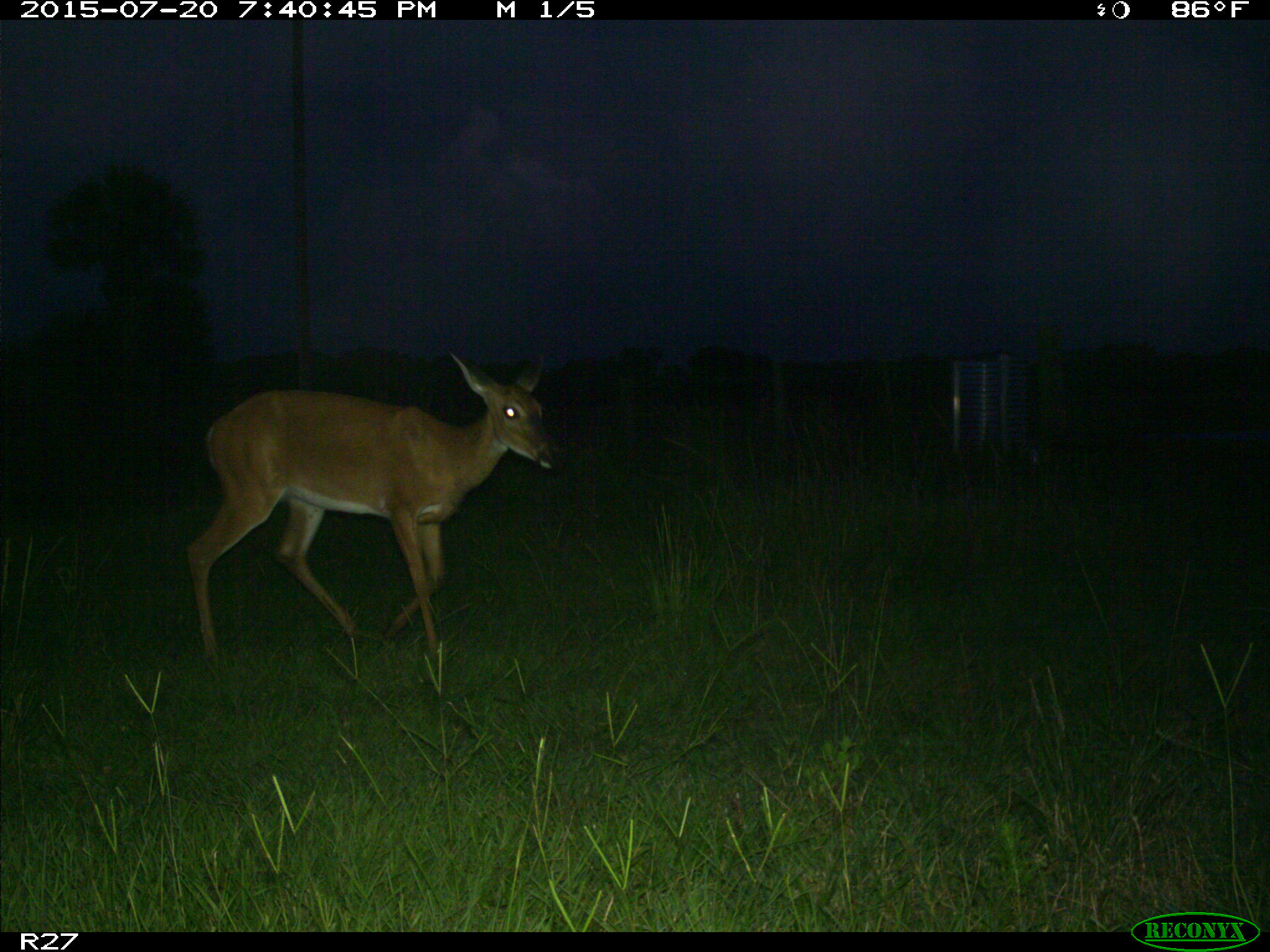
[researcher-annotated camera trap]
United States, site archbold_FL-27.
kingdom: Animalia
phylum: Chordata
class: Mammalia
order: Artiodactyla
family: Cervidae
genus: Odocoileus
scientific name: Odocoileus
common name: deer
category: unidentified deer